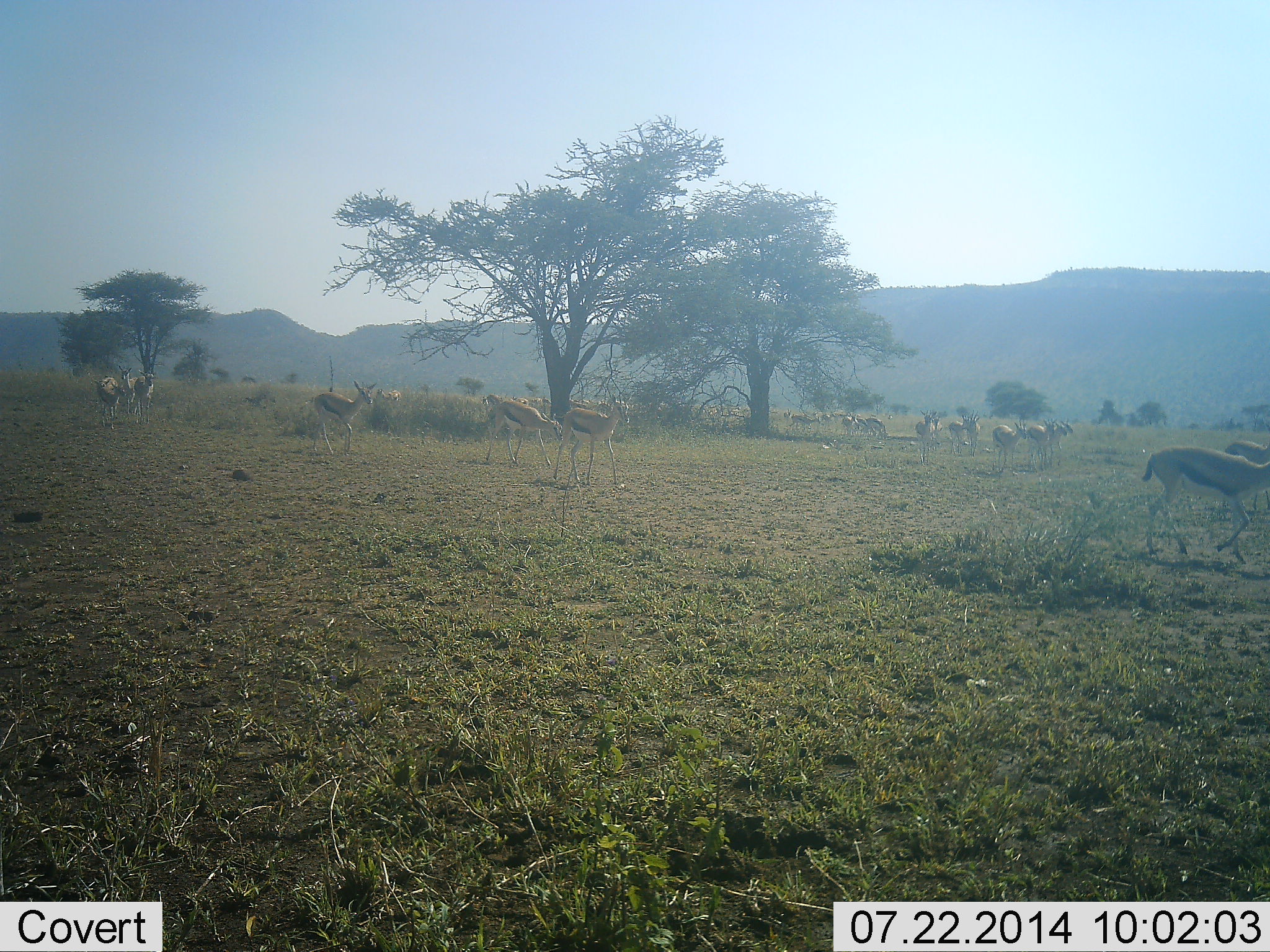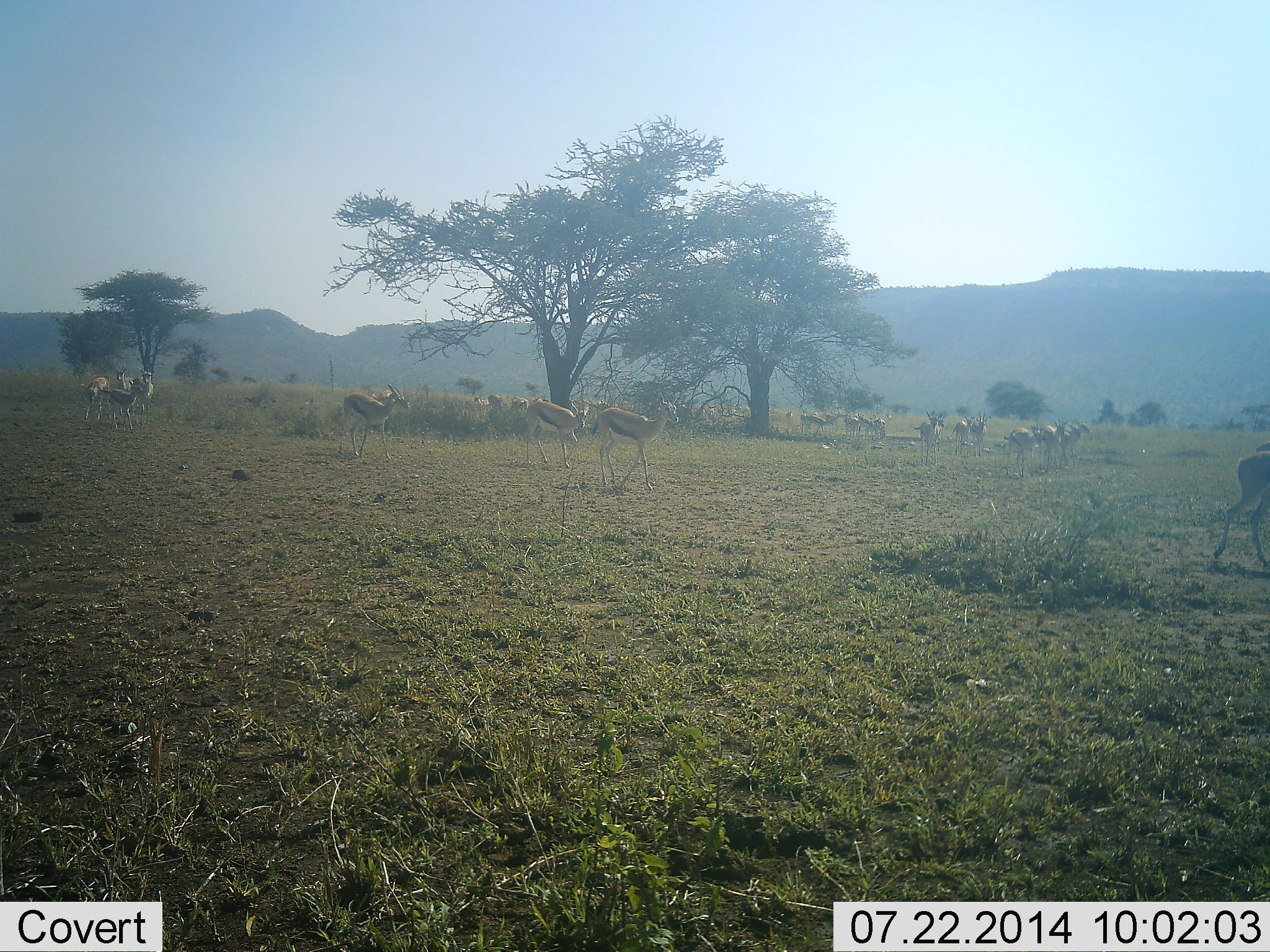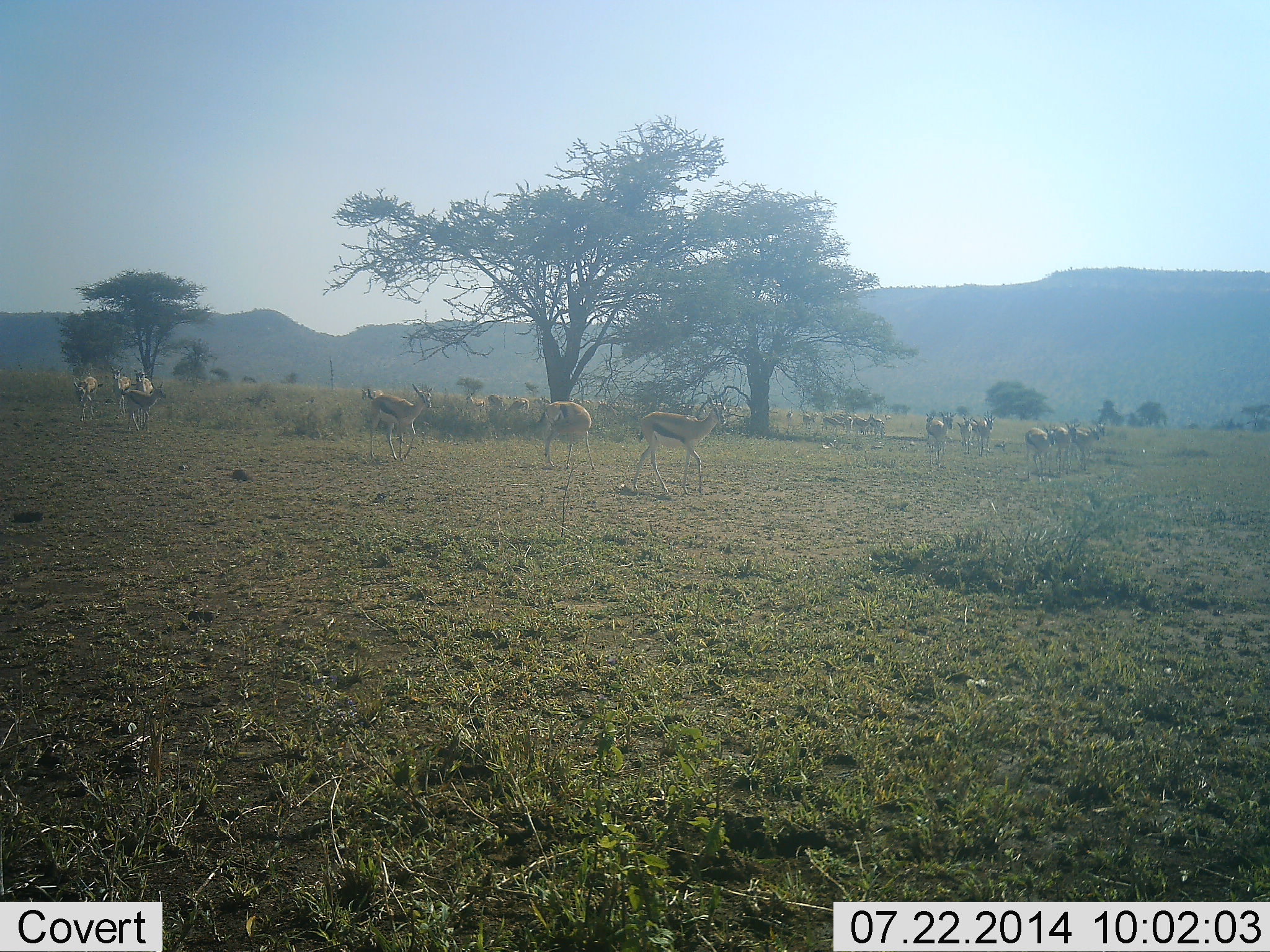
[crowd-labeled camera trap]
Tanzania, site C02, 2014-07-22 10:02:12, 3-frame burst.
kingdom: Animalia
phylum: Chordata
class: Mammalia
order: Artiodactyla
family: Bovidae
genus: Eudorcas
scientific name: Eudorcas thomsonii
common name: thomson's gazelle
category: gazellethomsons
Gazellethomsons (thomson's gazelle) (Eudorcas thomsonii), count 11-50. Behavior (volunteer vote fractions): standing 20%, resting 0%, moving 100%, interacting 0%. Young present (vote fraction): 10%. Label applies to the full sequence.